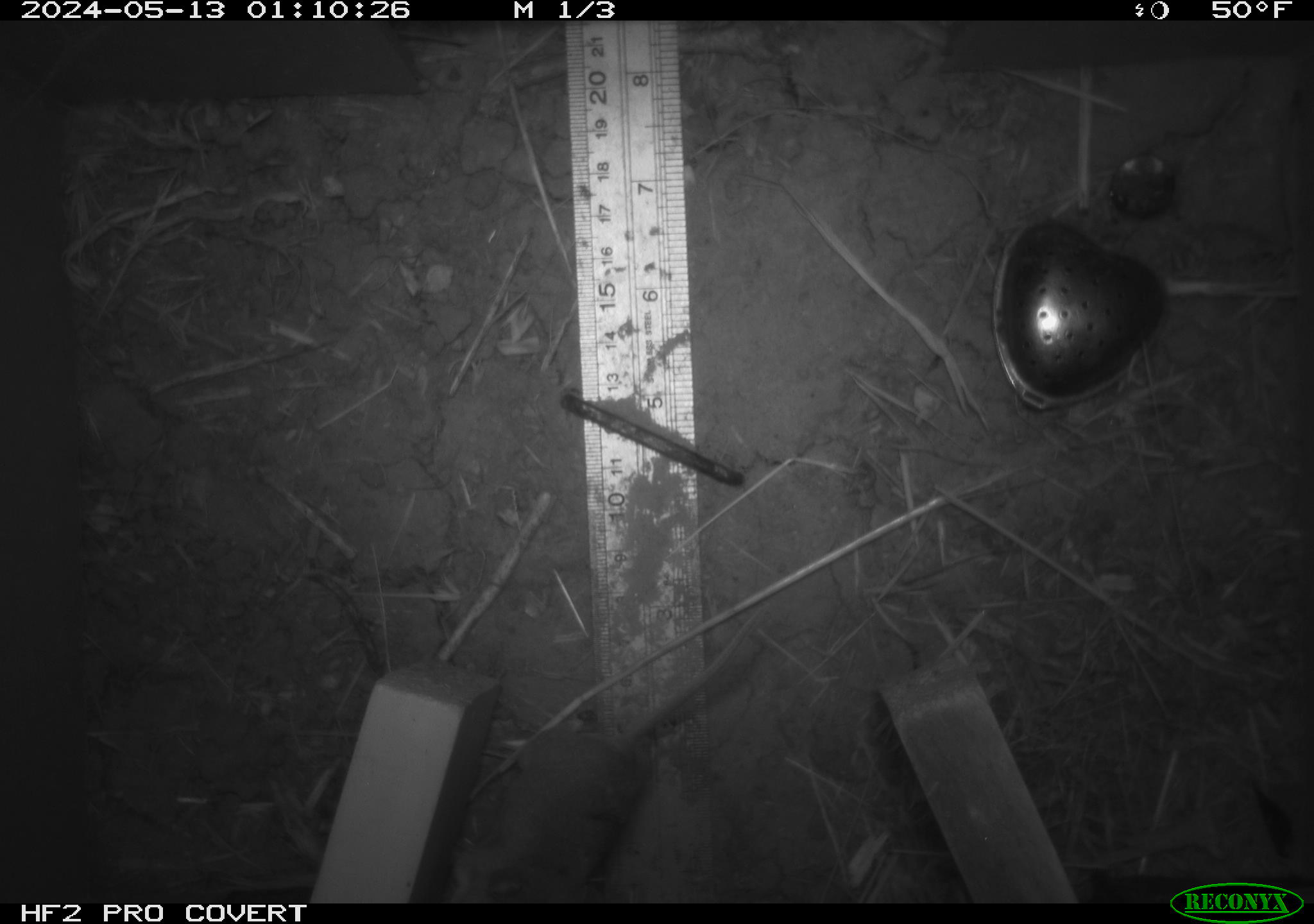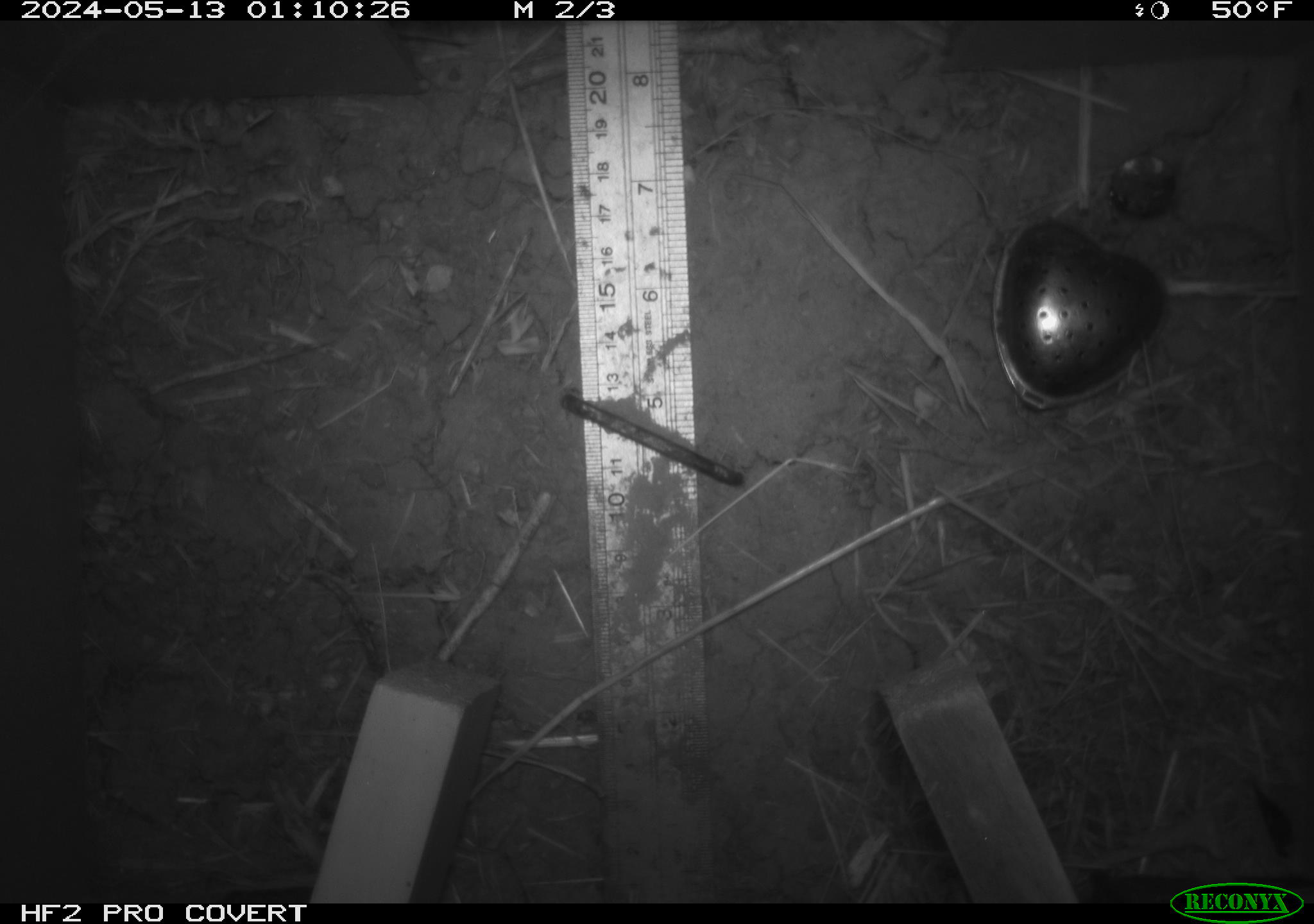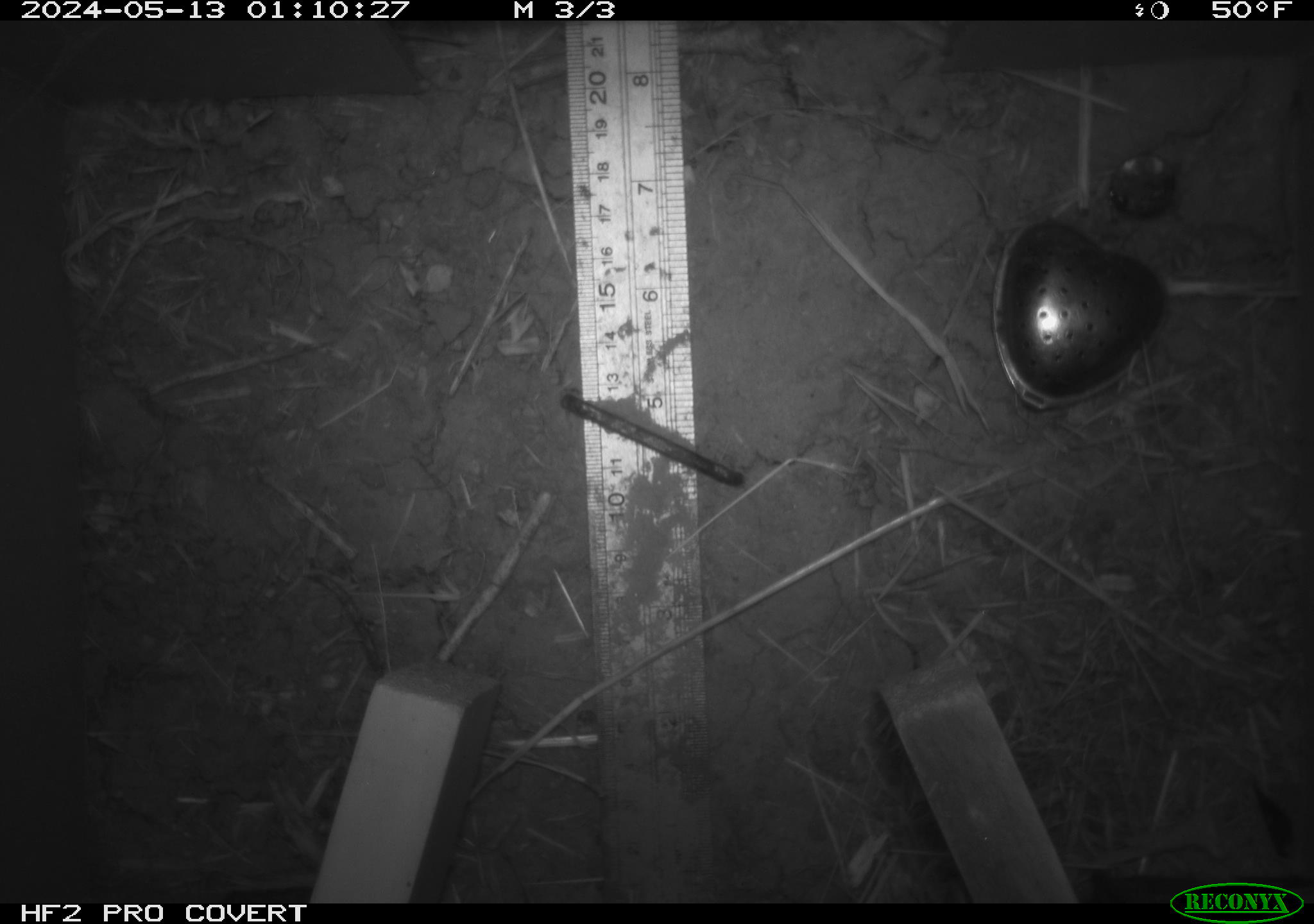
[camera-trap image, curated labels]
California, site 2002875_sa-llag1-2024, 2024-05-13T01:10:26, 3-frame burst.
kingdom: Animalia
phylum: Chordata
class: Mammalia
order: Rodentia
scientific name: Rodentia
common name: mouse species